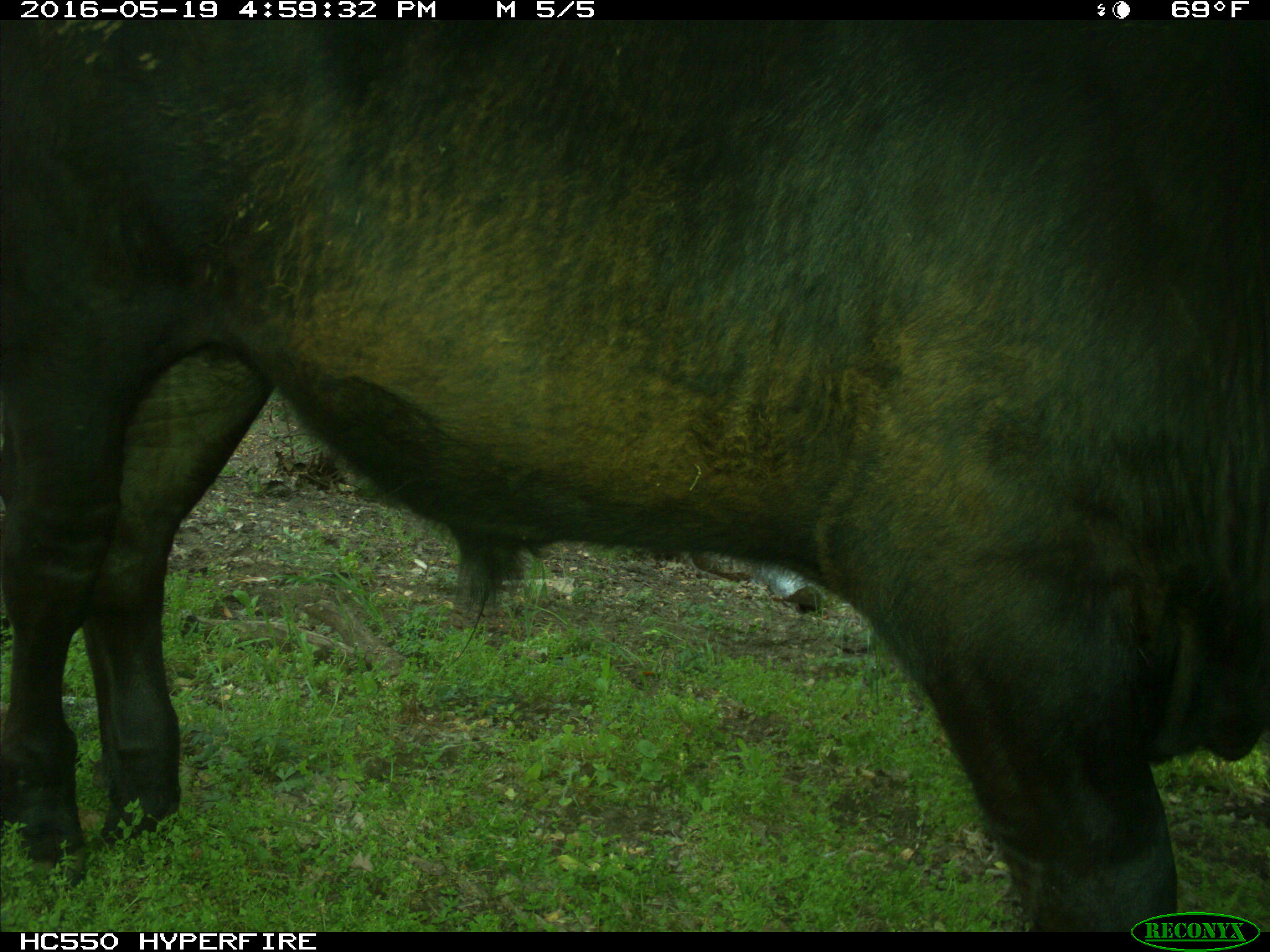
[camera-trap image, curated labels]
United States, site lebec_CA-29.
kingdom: Animalia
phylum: Chordata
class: Mammalia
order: Artiodactyla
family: Bovidae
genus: Bos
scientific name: Bos taurus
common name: domestic cow